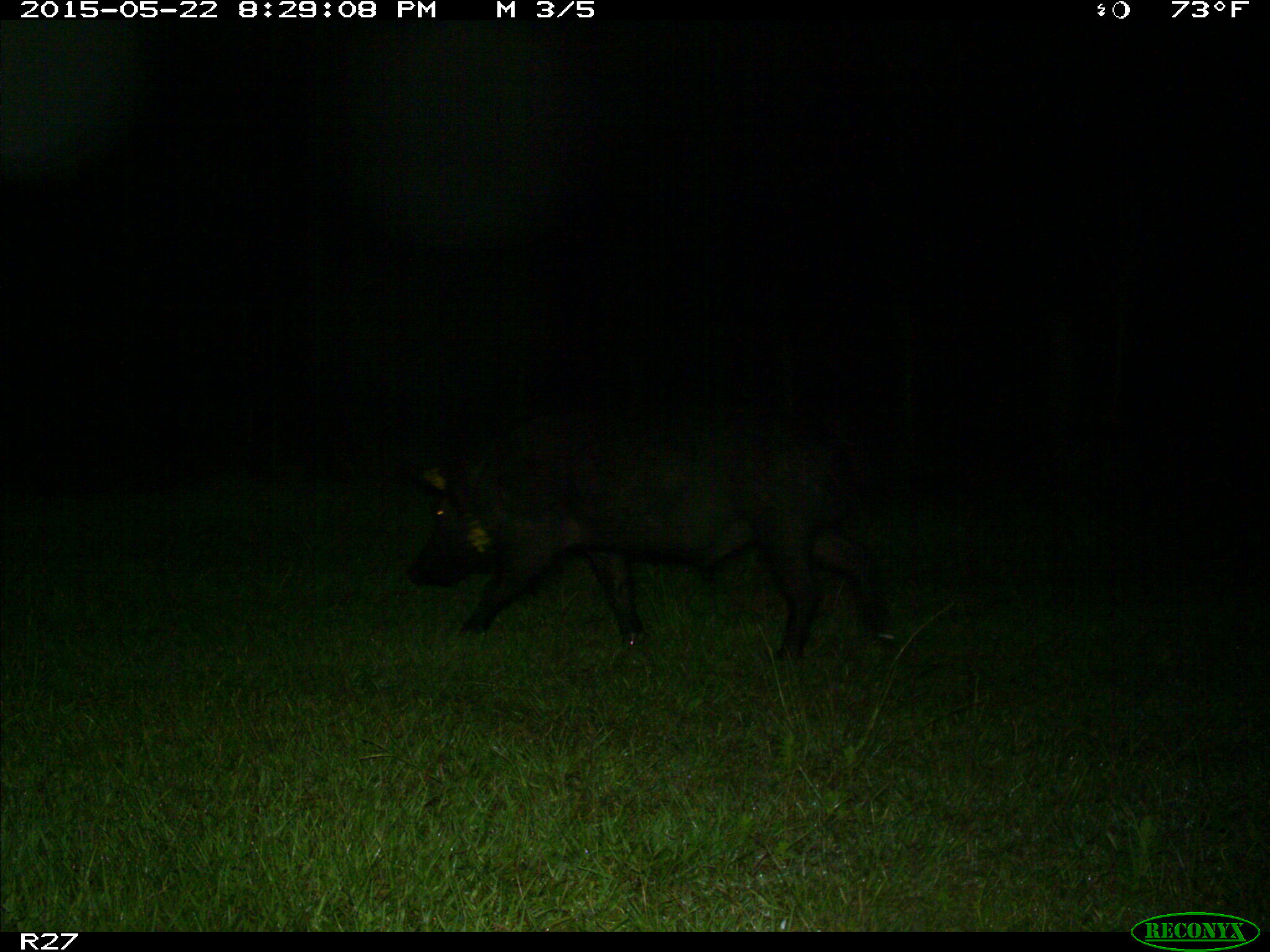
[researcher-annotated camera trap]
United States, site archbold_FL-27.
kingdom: Animalia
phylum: Chordata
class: Mammalia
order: Artiodactyla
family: Suidae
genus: Sus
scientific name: Sus scrofa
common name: wild boar